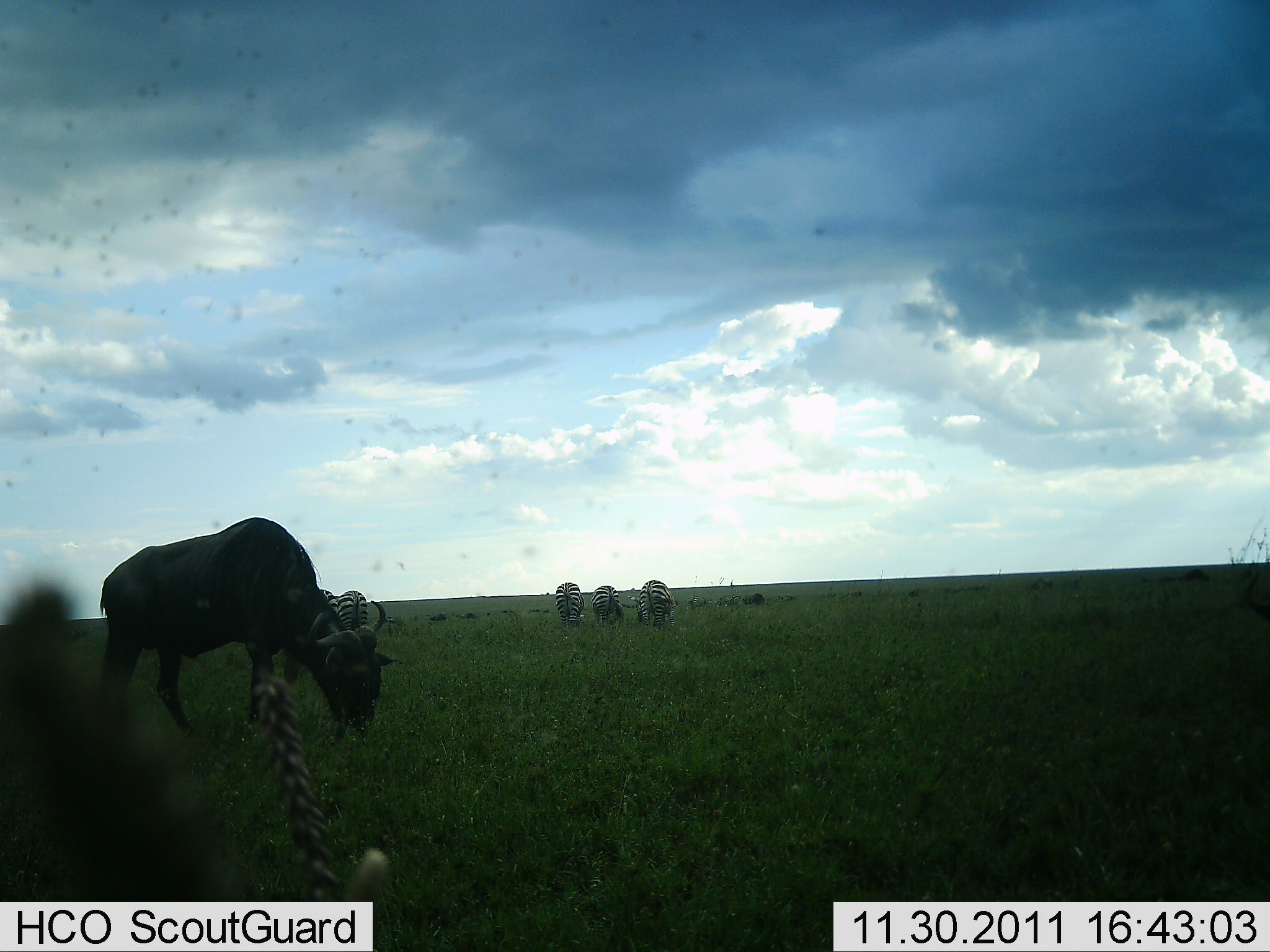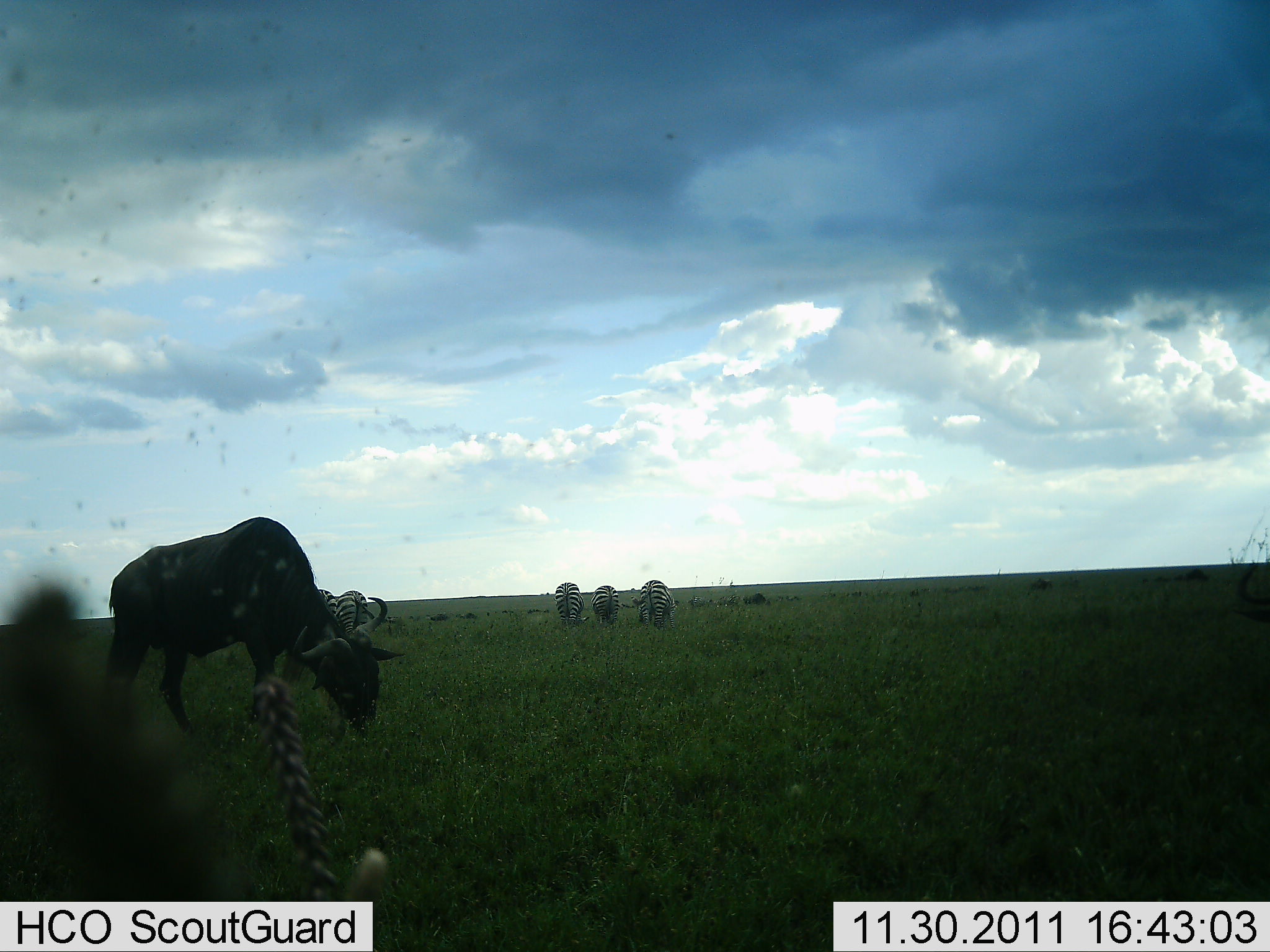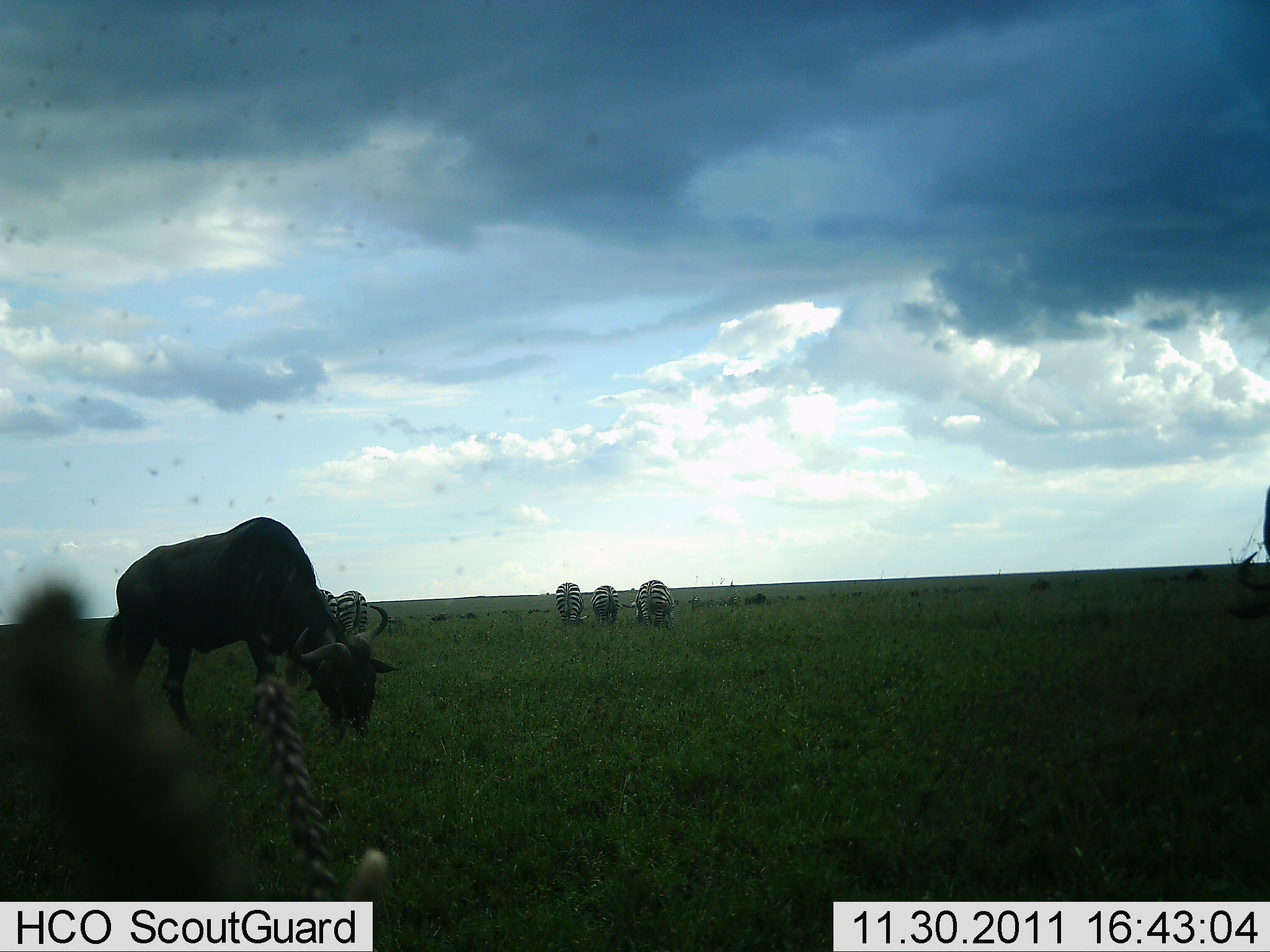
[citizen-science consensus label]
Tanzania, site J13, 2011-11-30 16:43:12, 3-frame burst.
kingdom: Animalia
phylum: Chordata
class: Mammalia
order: Artiodactyla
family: Bovidae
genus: Connochaetes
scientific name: Connochaetes taurinus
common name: blue wildebeest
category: wildebeest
Wildebeest (blue wildebeest) (Connochaetes taurinus), count 1. Behavior (volunteer vote fractions): standing 31%, resting 0%, moving 0%, interacting 0%. Young present (vote fraction): 0%. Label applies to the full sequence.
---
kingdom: Animalia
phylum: Chordata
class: Mammalia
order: Perissodactyla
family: Equidae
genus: Equus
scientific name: Equus quagga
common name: plains zebra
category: zebra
Zebra (plains zebra) (Equus quagga), count 5. Behavior (volunteer vote fractions): standing 36%, resting 0%, moving 0%, interacting 0%. Young present (vote fraction): 0%. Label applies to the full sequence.